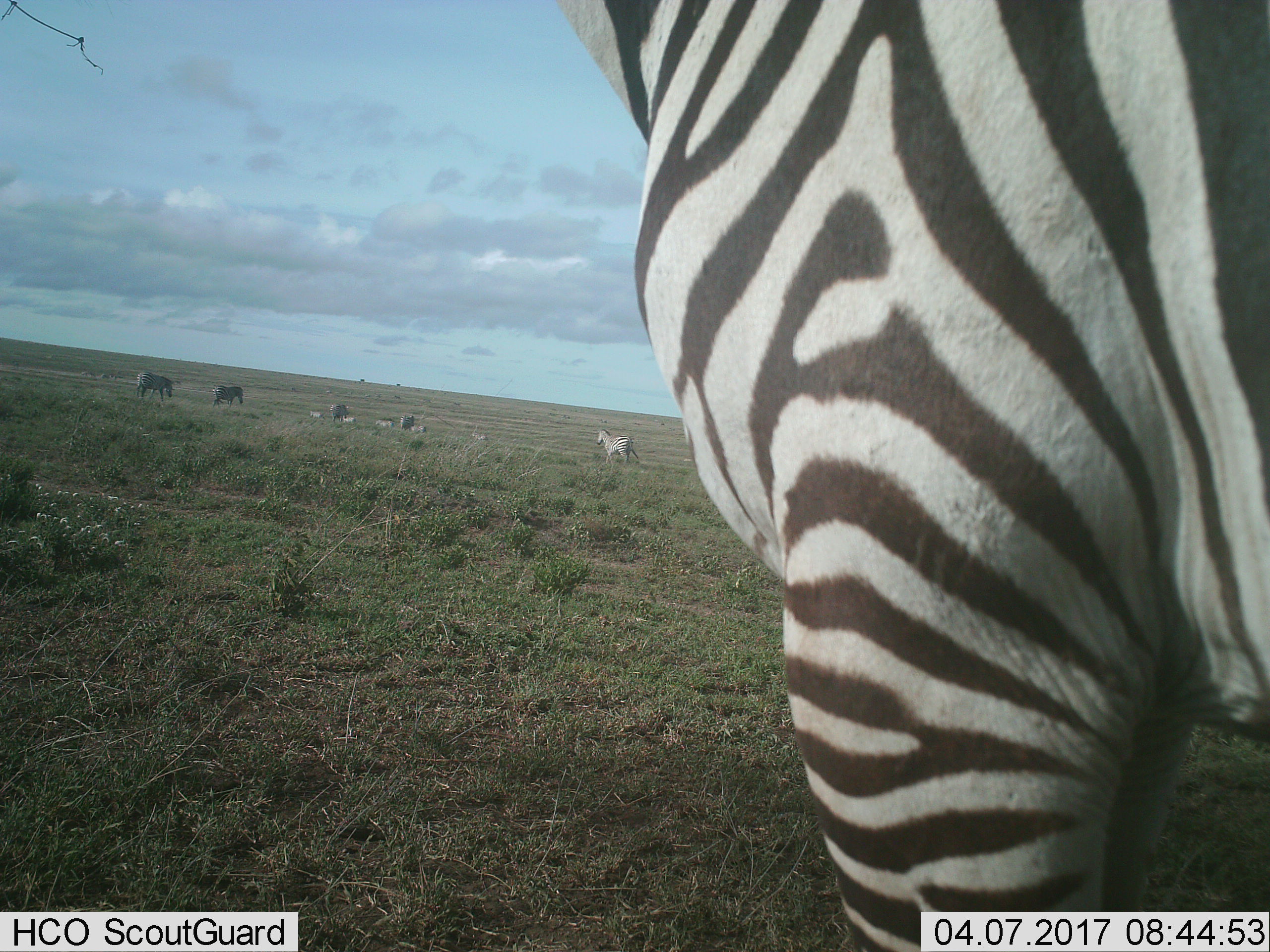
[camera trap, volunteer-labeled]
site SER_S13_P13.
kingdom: Animalia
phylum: Chordata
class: Mammalia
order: Perissodactyla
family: Equidae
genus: Equus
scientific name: Equus quagga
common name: plains zebra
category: zebraplains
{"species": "zebraplains (plains zebra) (Equus quagga)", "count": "11-50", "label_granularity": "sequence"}